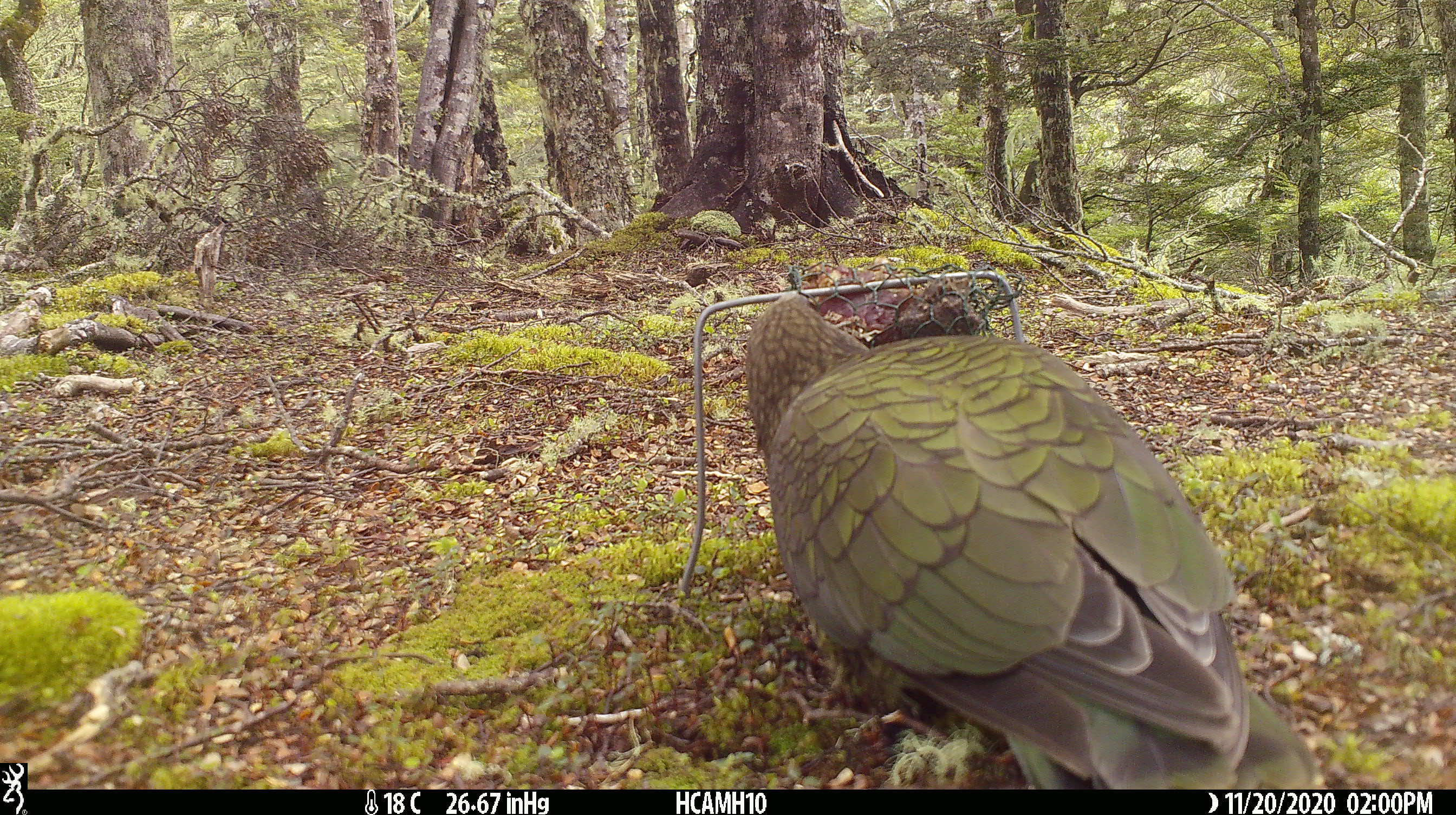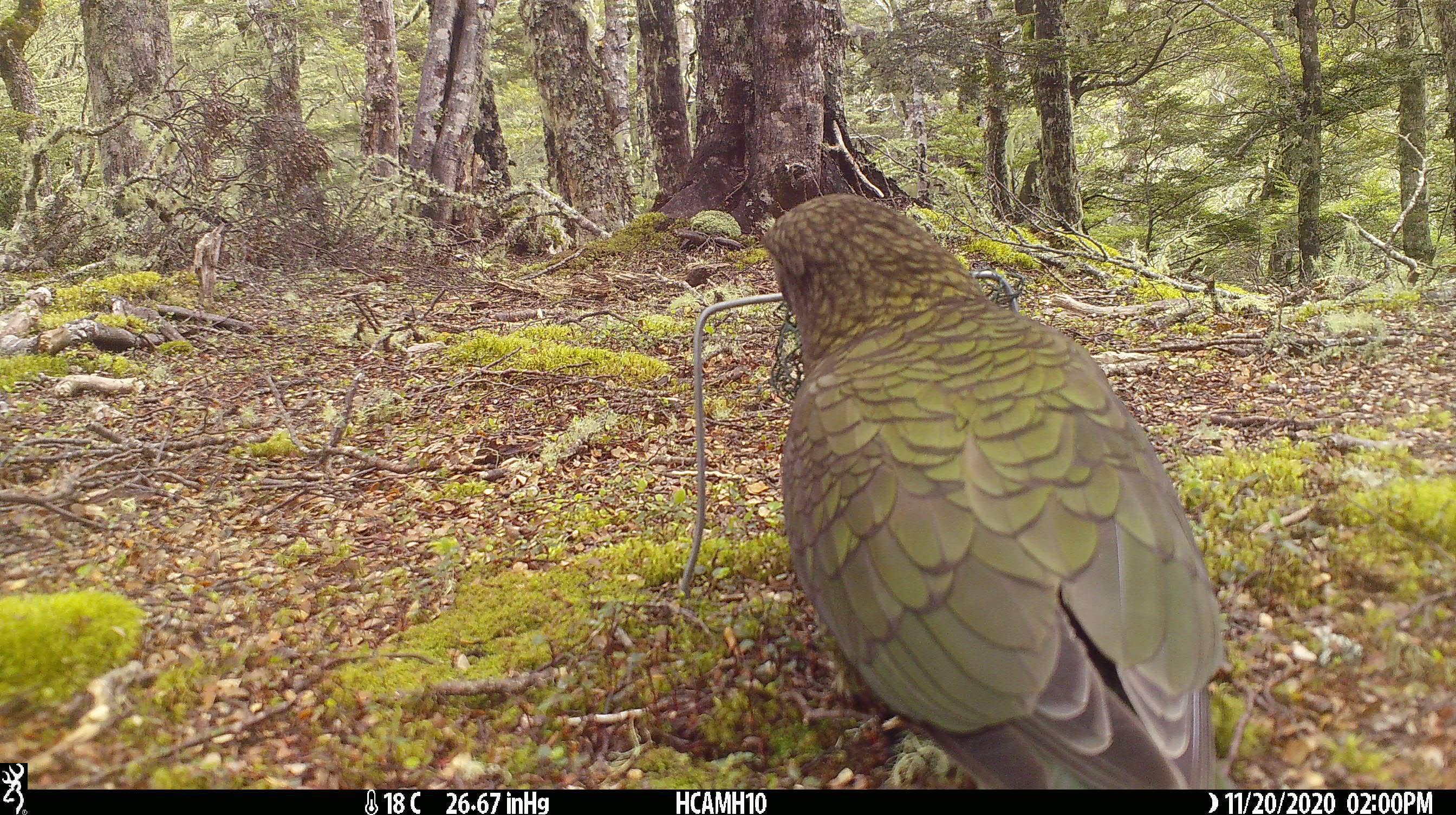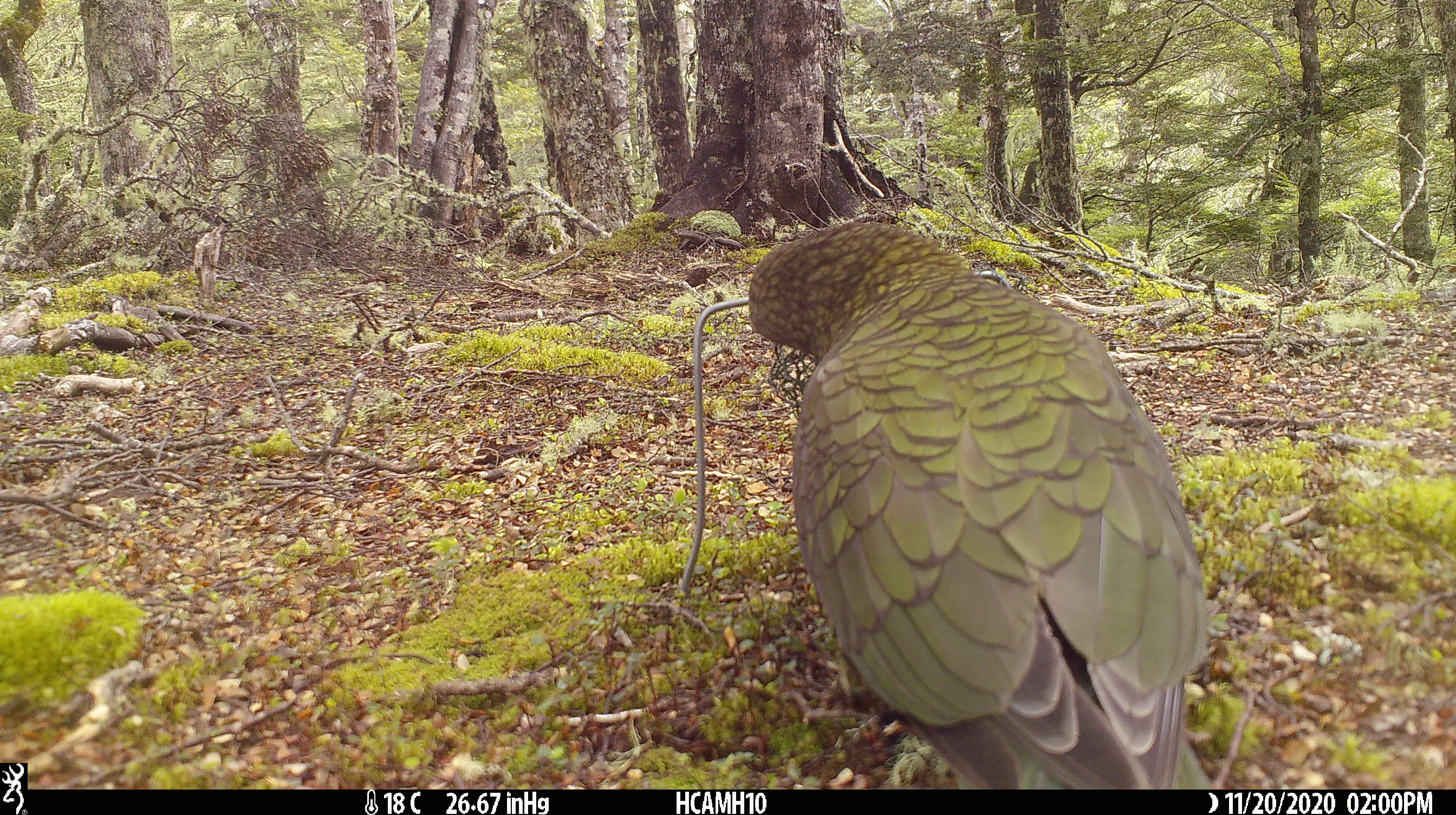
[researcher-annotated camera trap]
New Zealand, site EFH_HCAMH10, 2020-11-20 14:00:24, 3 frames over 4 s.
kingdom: Animalia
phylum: Chordata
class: Aves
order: Psittaciformes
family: Strigopidae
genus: Nestor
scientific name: Nestor notabilis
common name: kea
Kea (Nestor notabilis).